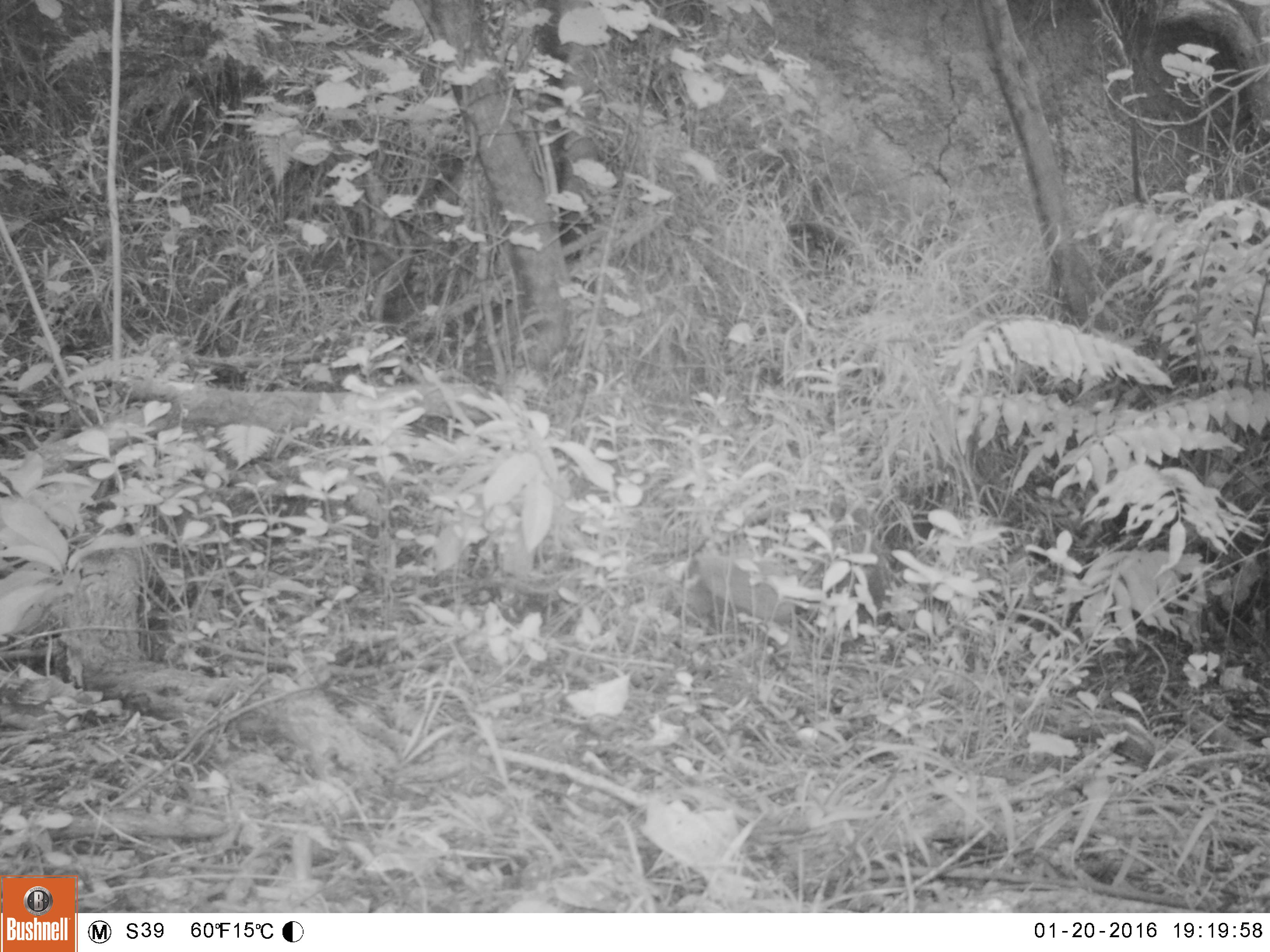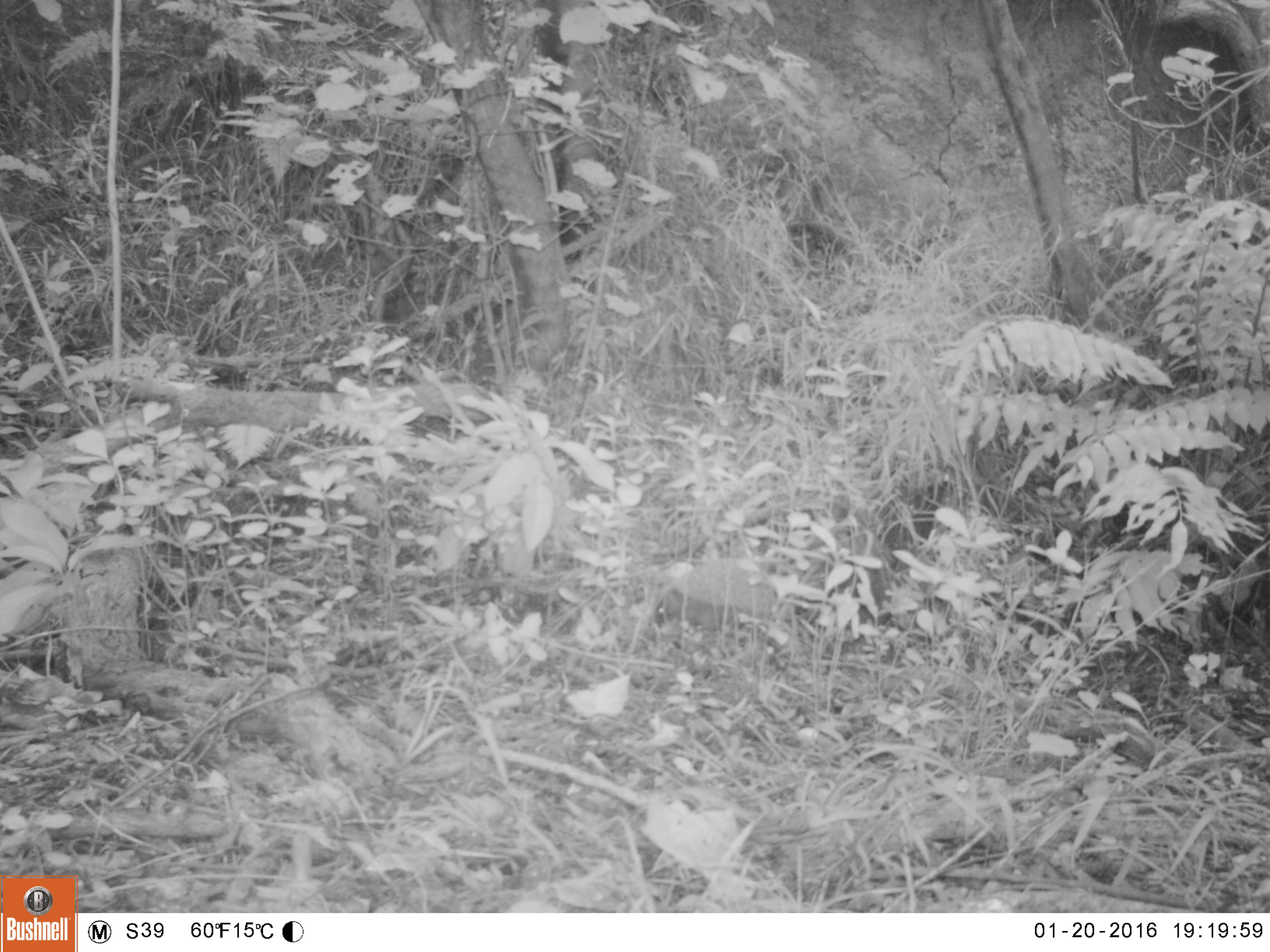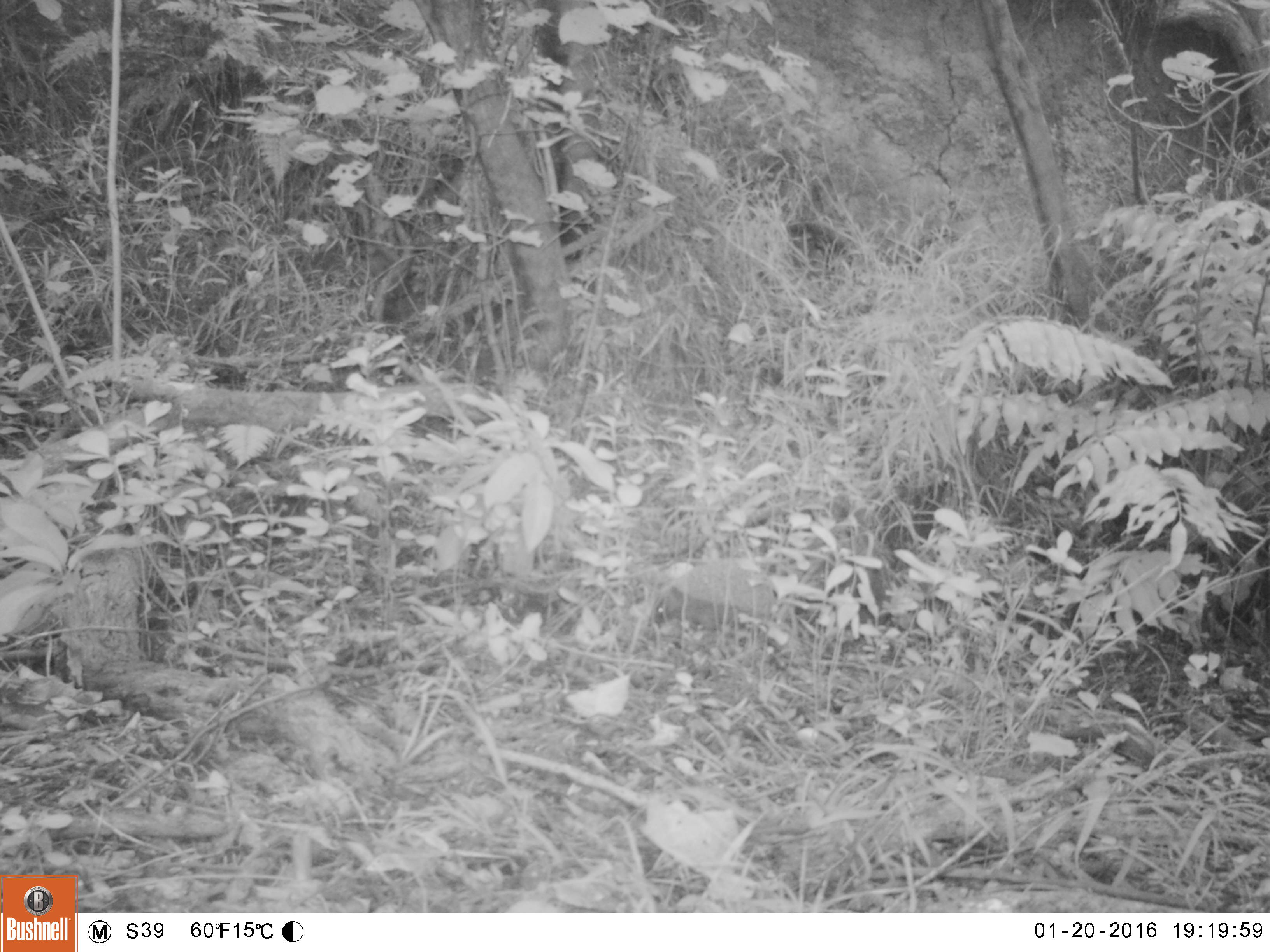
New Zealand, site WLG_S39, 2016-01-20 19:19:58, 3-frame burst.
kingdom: Animalia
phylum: Chordata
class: Mammalia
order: Eulipotyphla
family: Erinaceidae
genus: Erinaceus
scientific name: Erinaceus europaeus europaeus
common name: european hedgehog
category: hedgehog